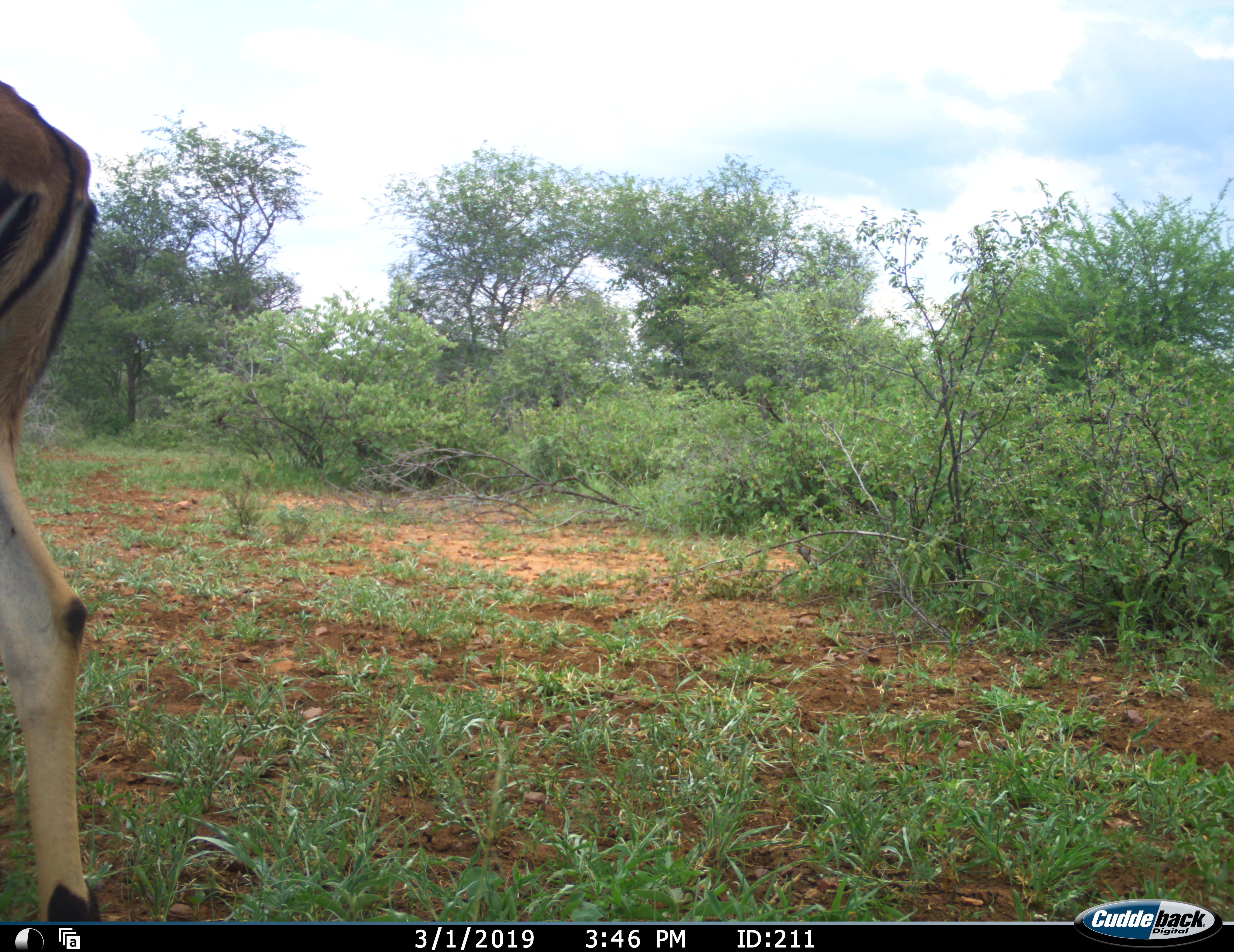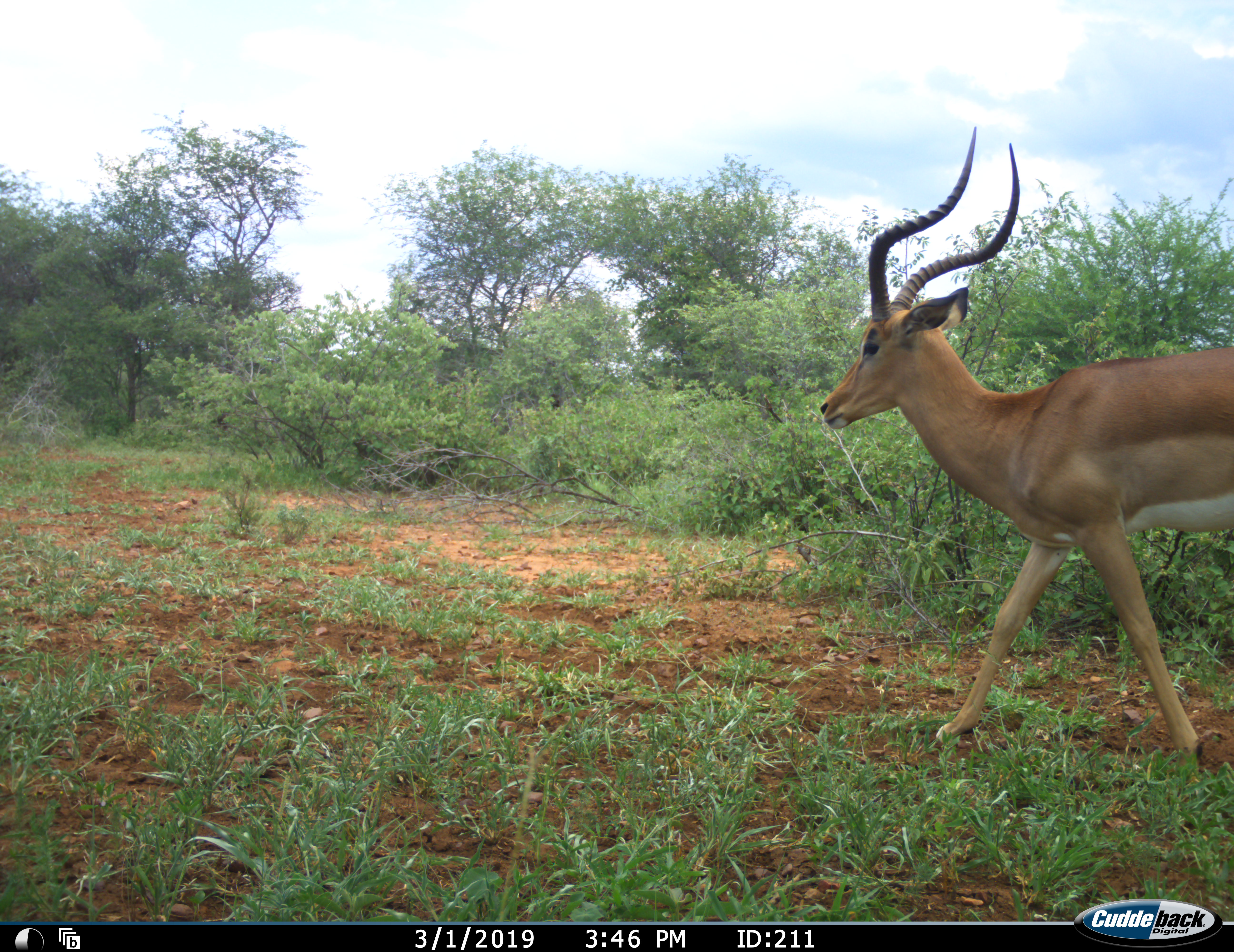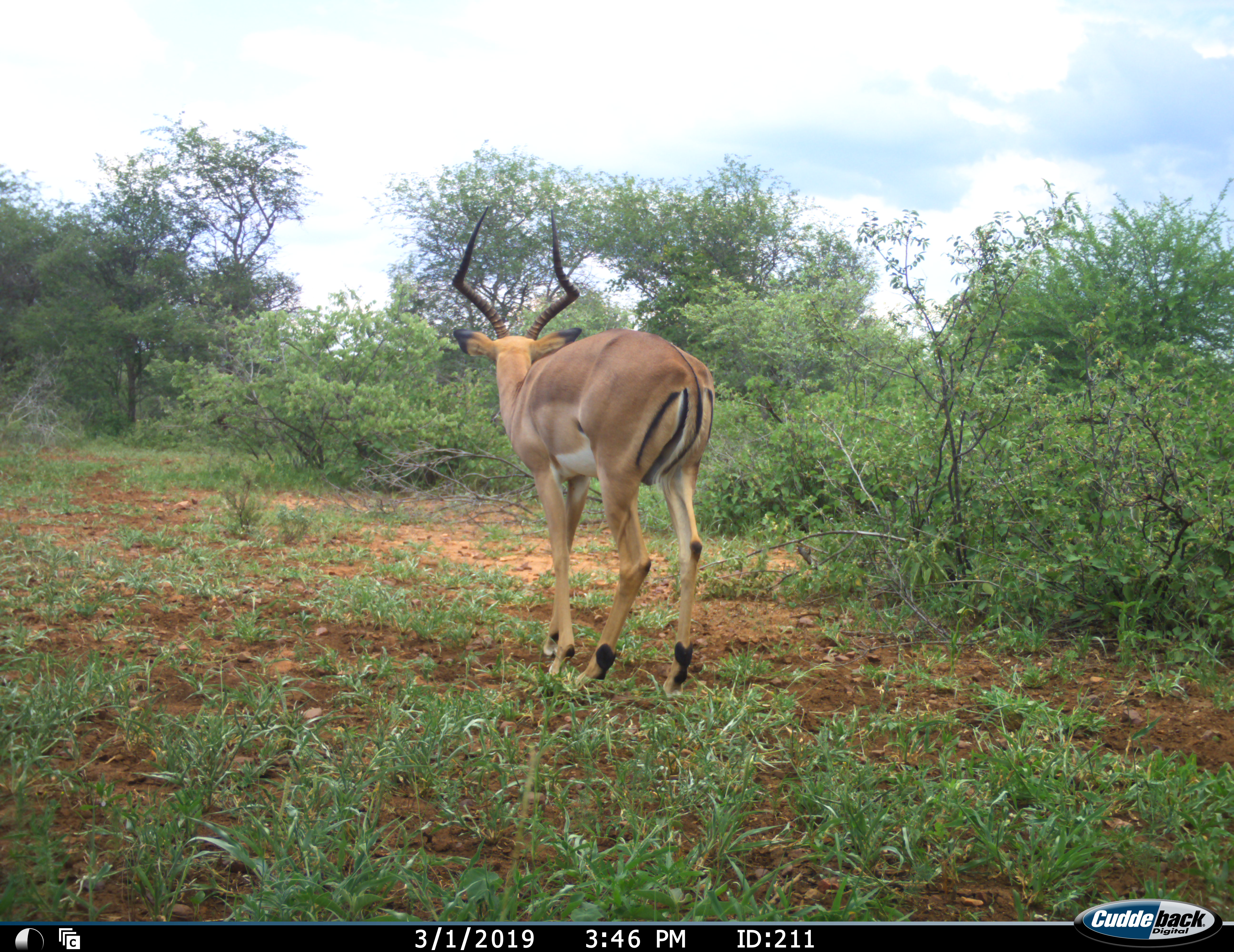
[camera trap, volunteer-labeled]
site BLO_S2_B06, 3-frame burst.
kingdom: Animalia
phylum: Chordata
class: Mammalia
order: Artiodactyla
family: Bovidae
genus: Aepyceros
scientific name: Aepyceros melampus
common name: impala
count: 2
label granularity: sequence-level